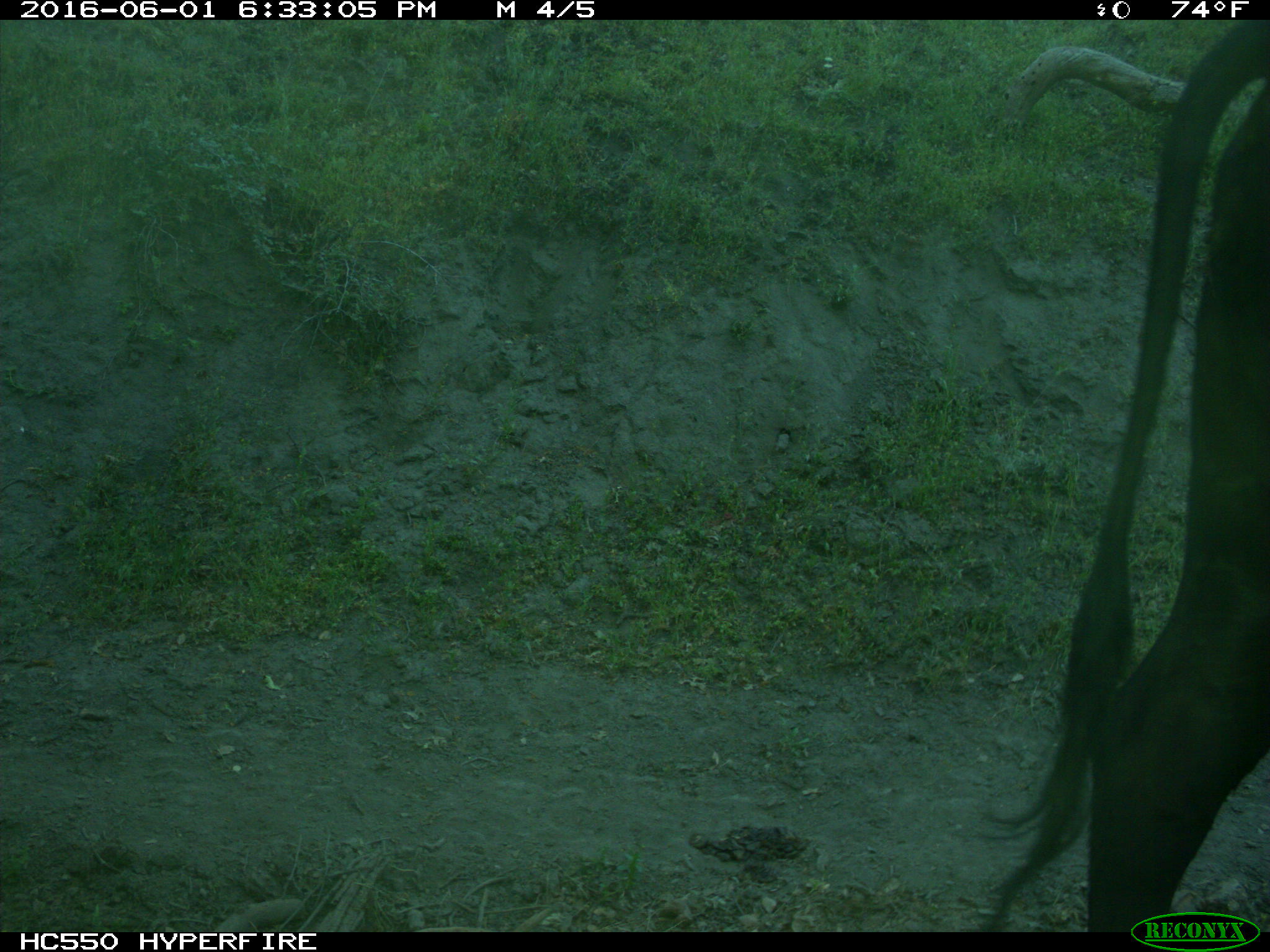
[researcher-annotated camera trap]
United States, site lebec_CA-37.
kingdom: Animalia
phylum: Chordata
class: Mammalia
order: Artiodactyla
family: Bovidae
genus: Bos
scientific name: Bos taurus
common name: domestic cow